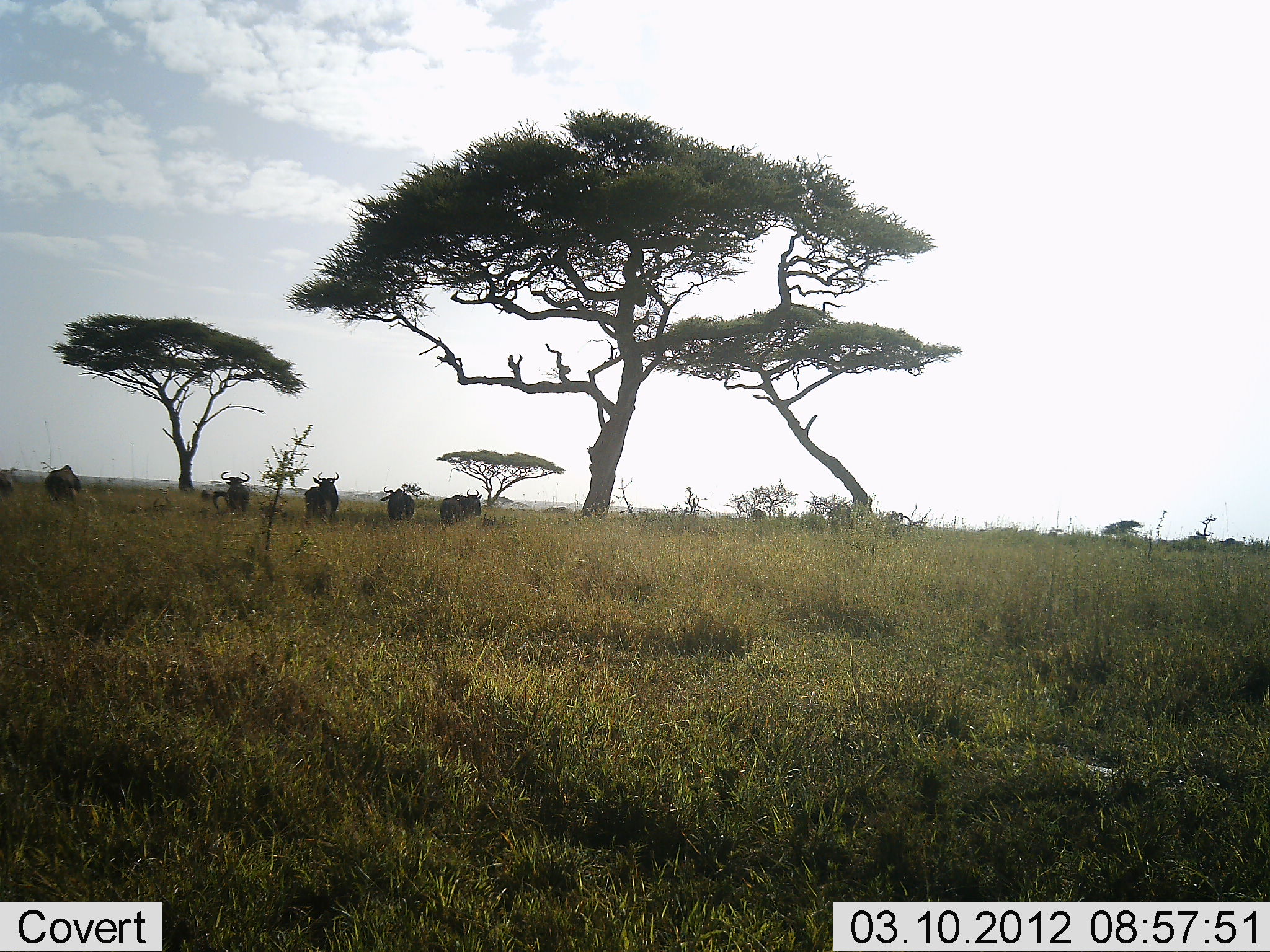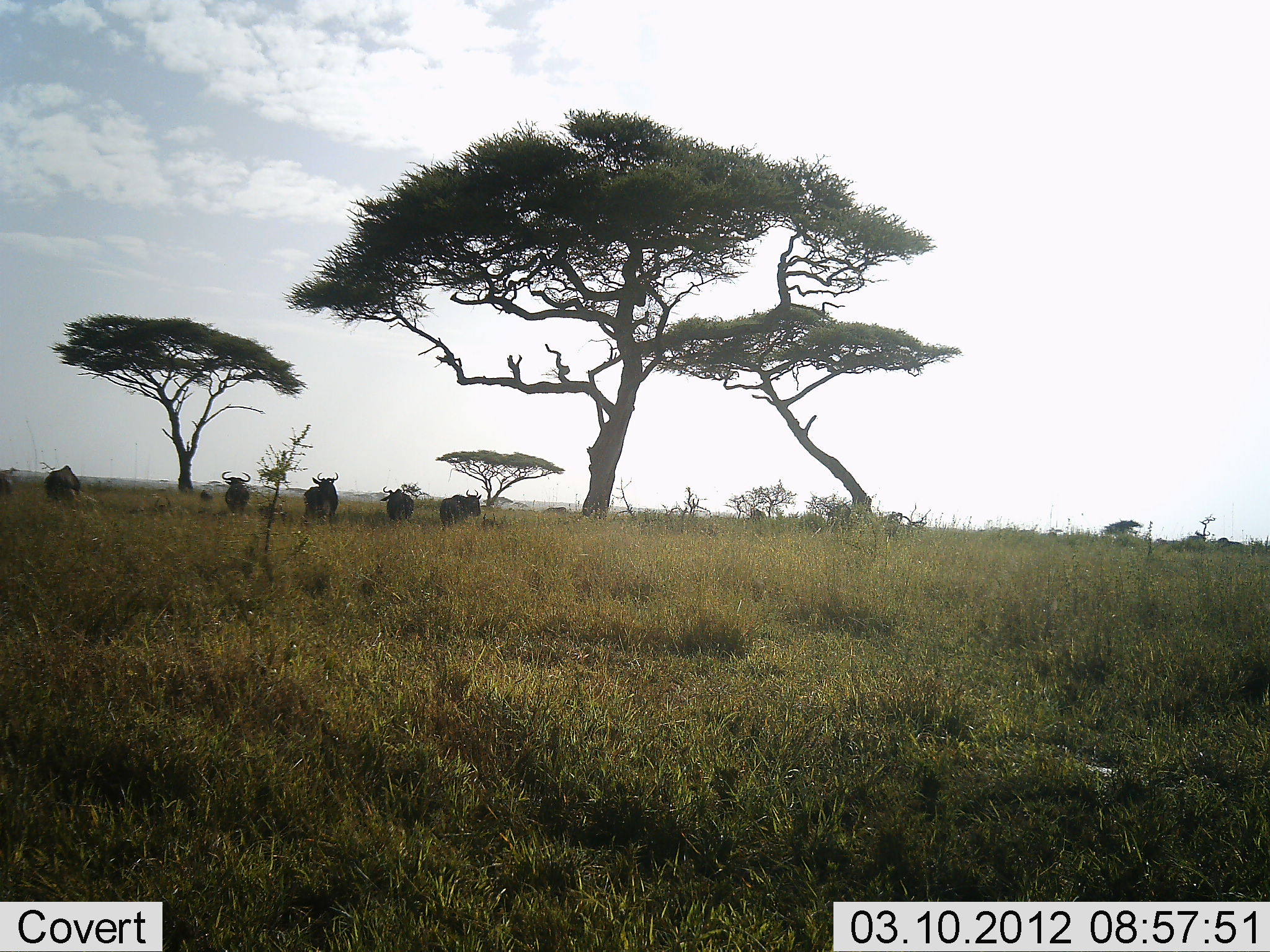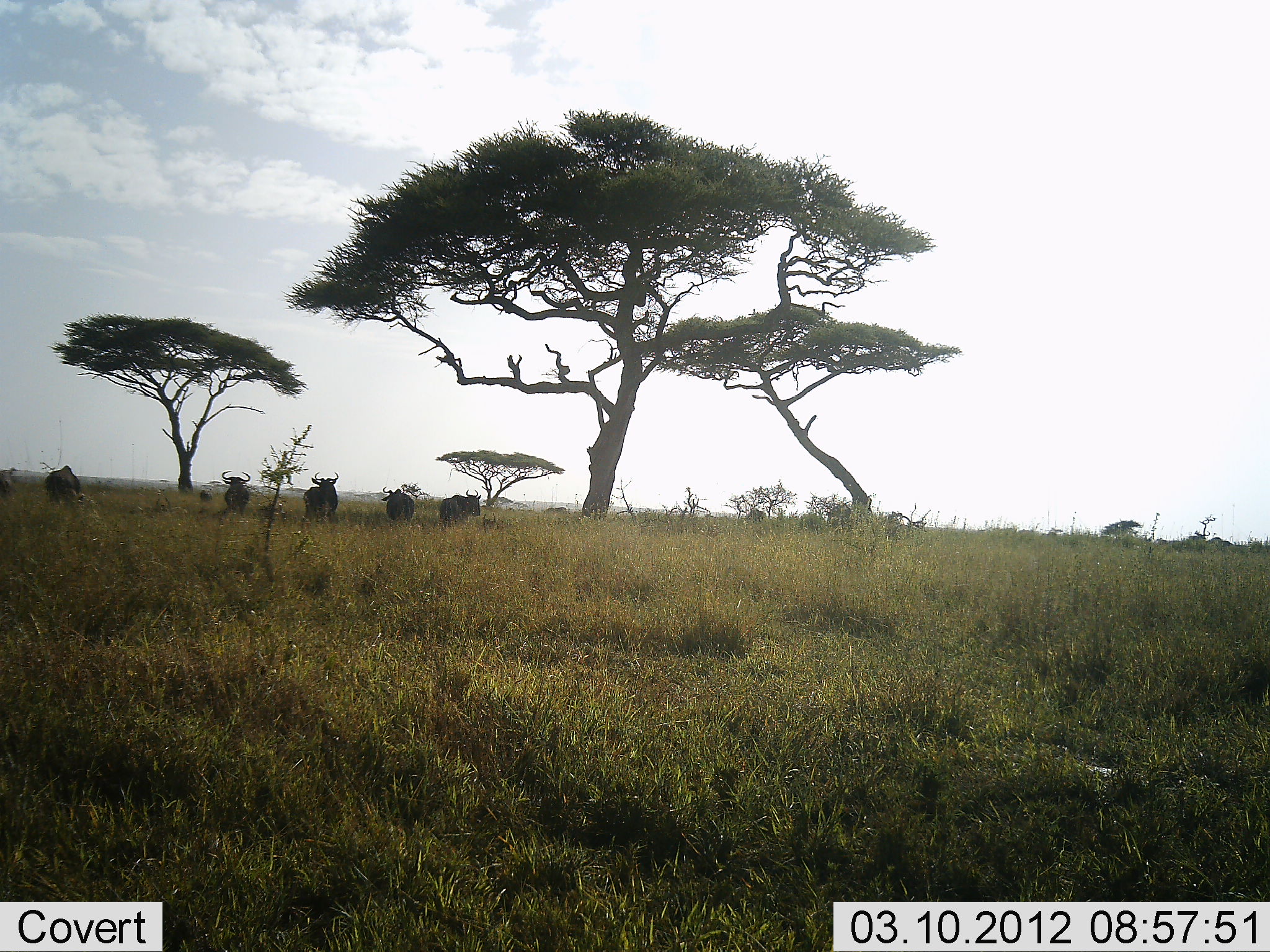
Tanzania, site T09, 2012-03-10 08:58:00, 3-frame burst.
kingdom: Animalia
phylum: Chordata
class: Mammalia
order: Artiodactyla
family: Bovidae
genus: Connochaetes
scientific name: Connochaetes taurinus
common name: blue wildebeest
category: wildebeest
Wildebeest (blue wildebeest) (Connochaetes taurinus), count 5. Behavior (volunteer vote fractions): standing 95%, resting 11%, moving 16%, interacting 0%. Young present (vote fraction): 0%. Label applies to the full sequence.